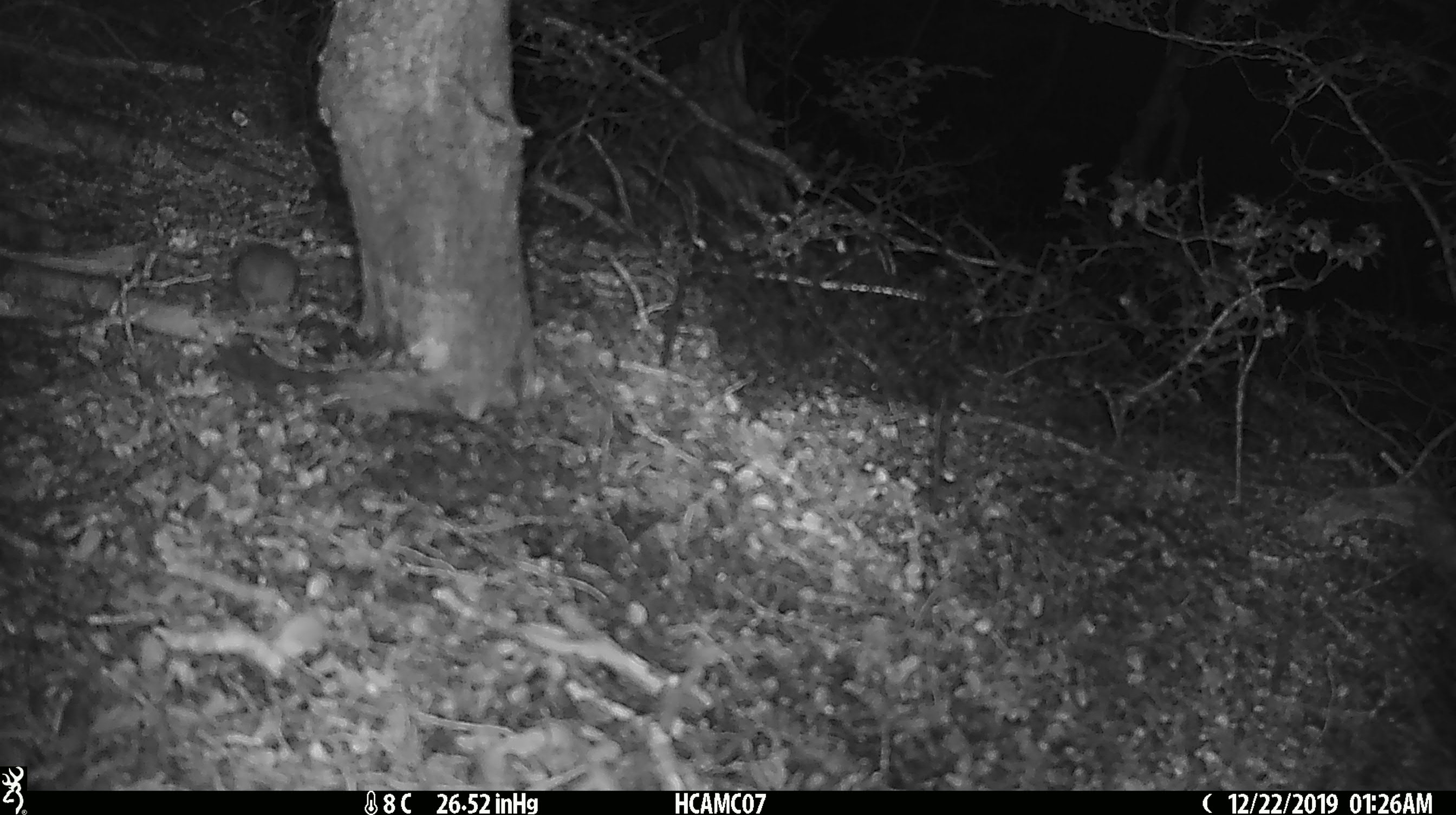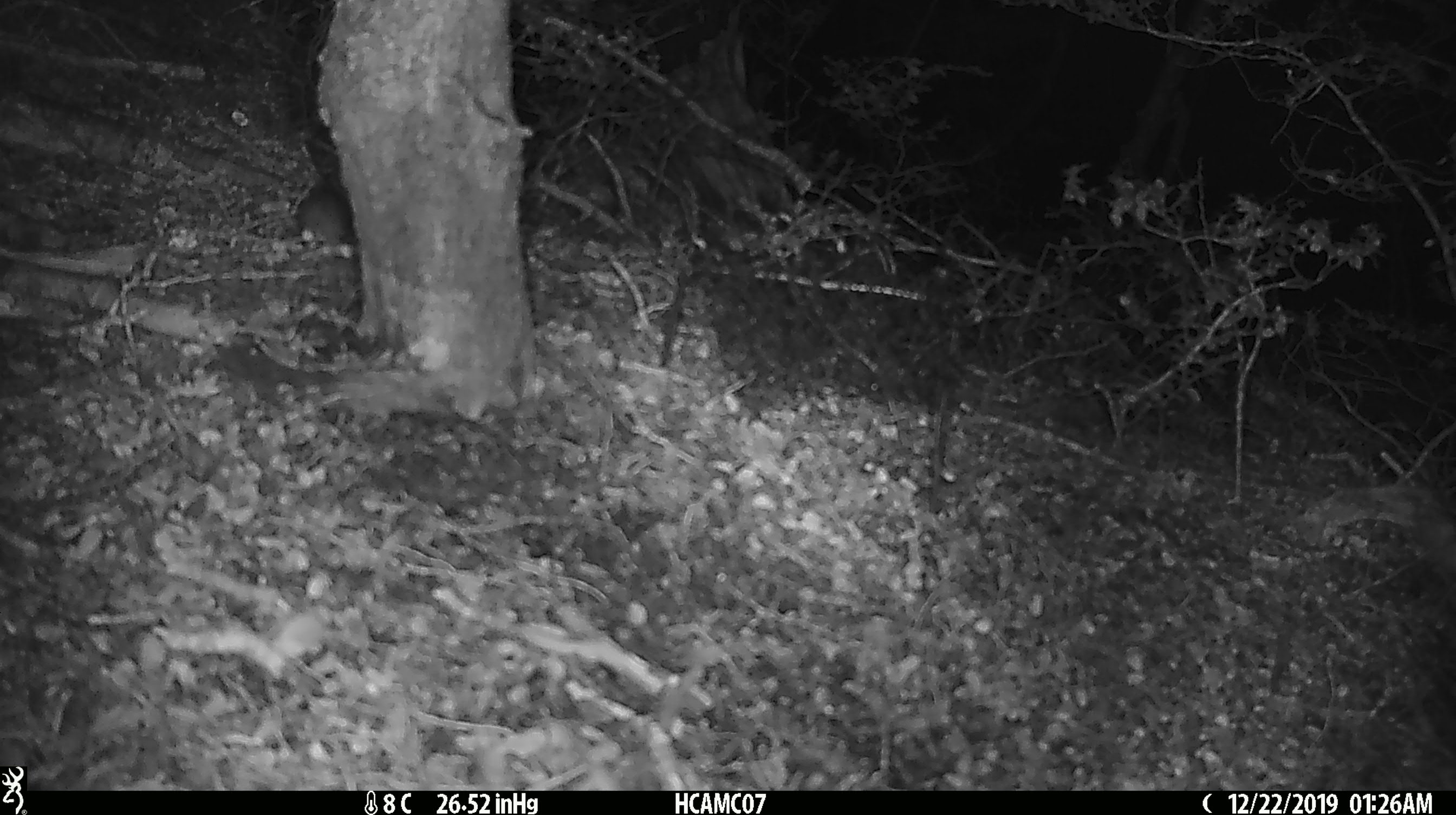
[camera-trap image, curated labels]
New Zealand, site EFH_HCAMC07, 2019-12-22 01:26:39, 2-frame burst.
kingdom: Animalia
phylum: Chordata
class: Mammalia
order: Rodentia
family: Muridae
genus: Mus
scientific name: Mus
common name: mouse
Mouse (Mus).